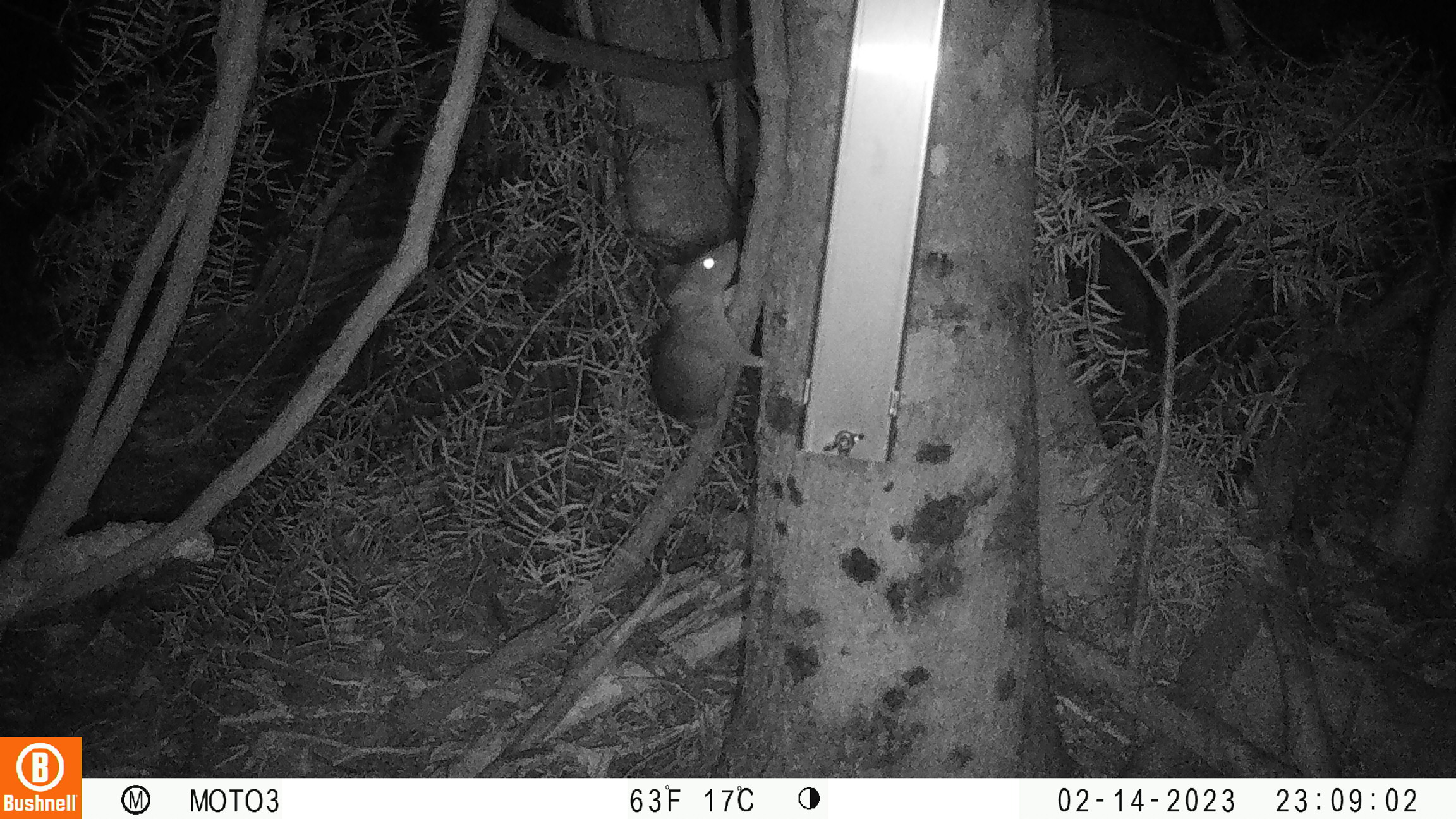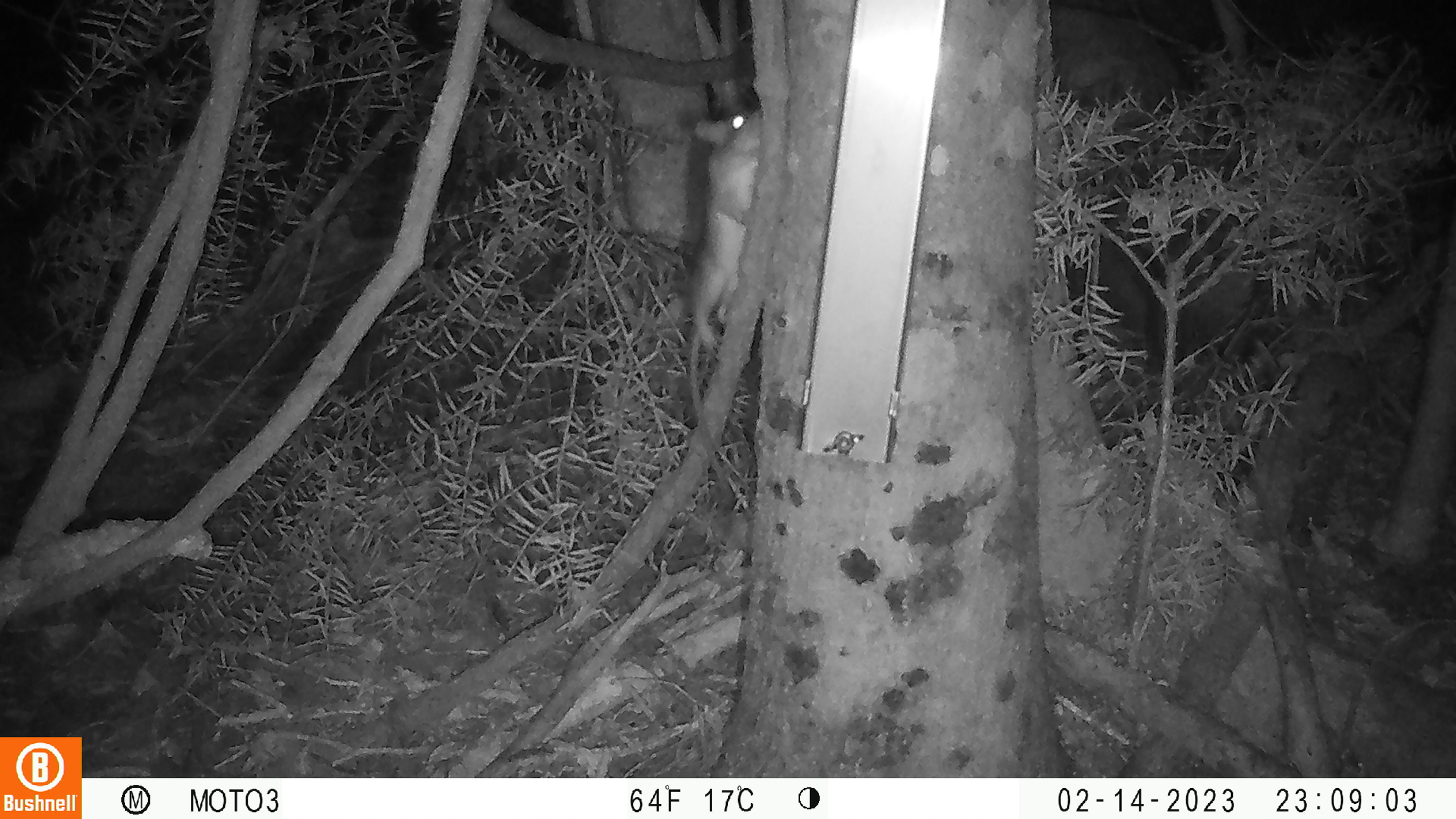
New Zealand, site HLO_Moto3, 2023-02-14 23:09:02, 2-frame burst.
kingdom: Animalia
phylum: Chordata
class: Mammalia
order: Rodentia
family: Muridae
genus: Rattus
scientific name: Rattus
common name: rat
Rat (Rattus).